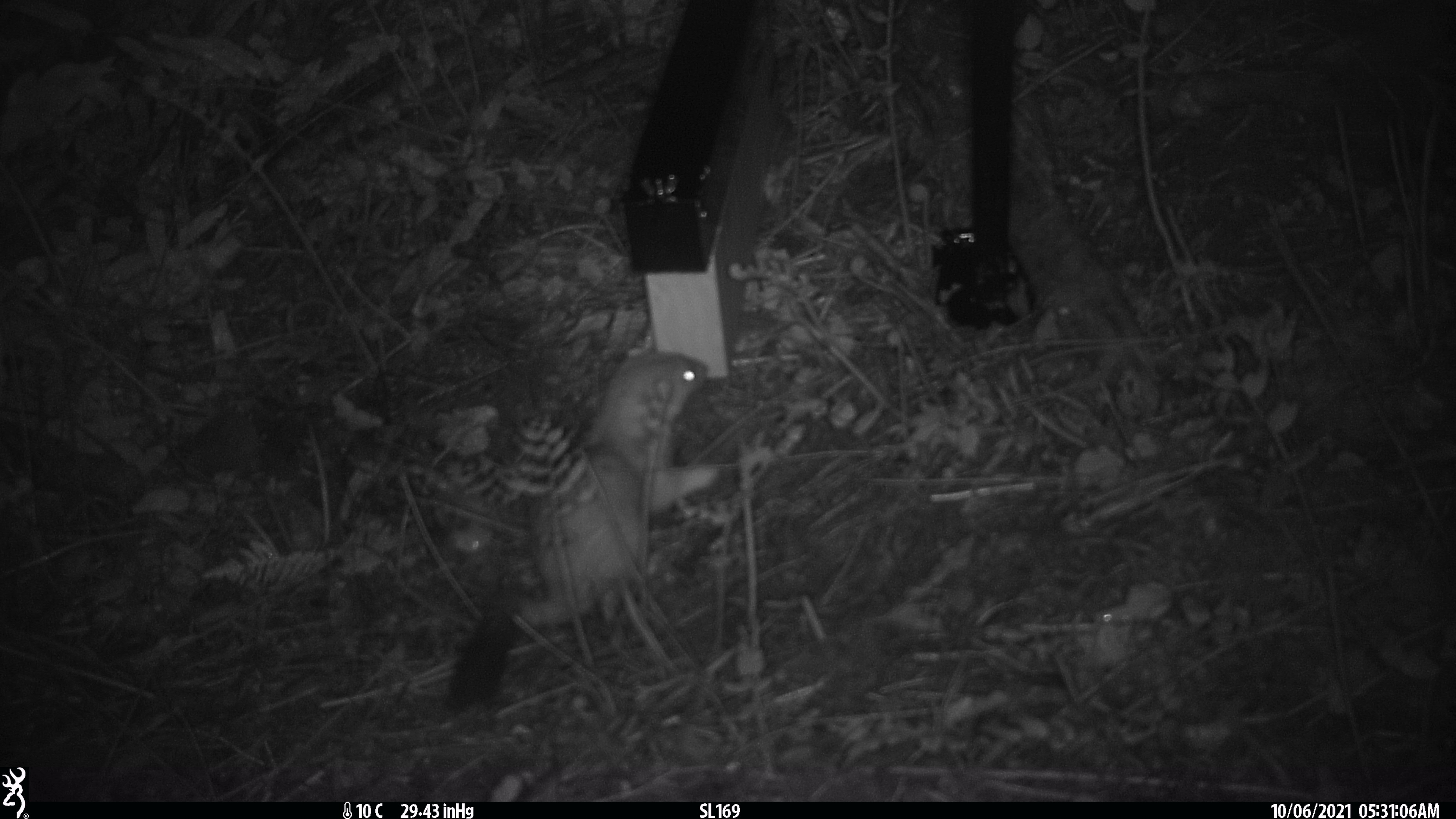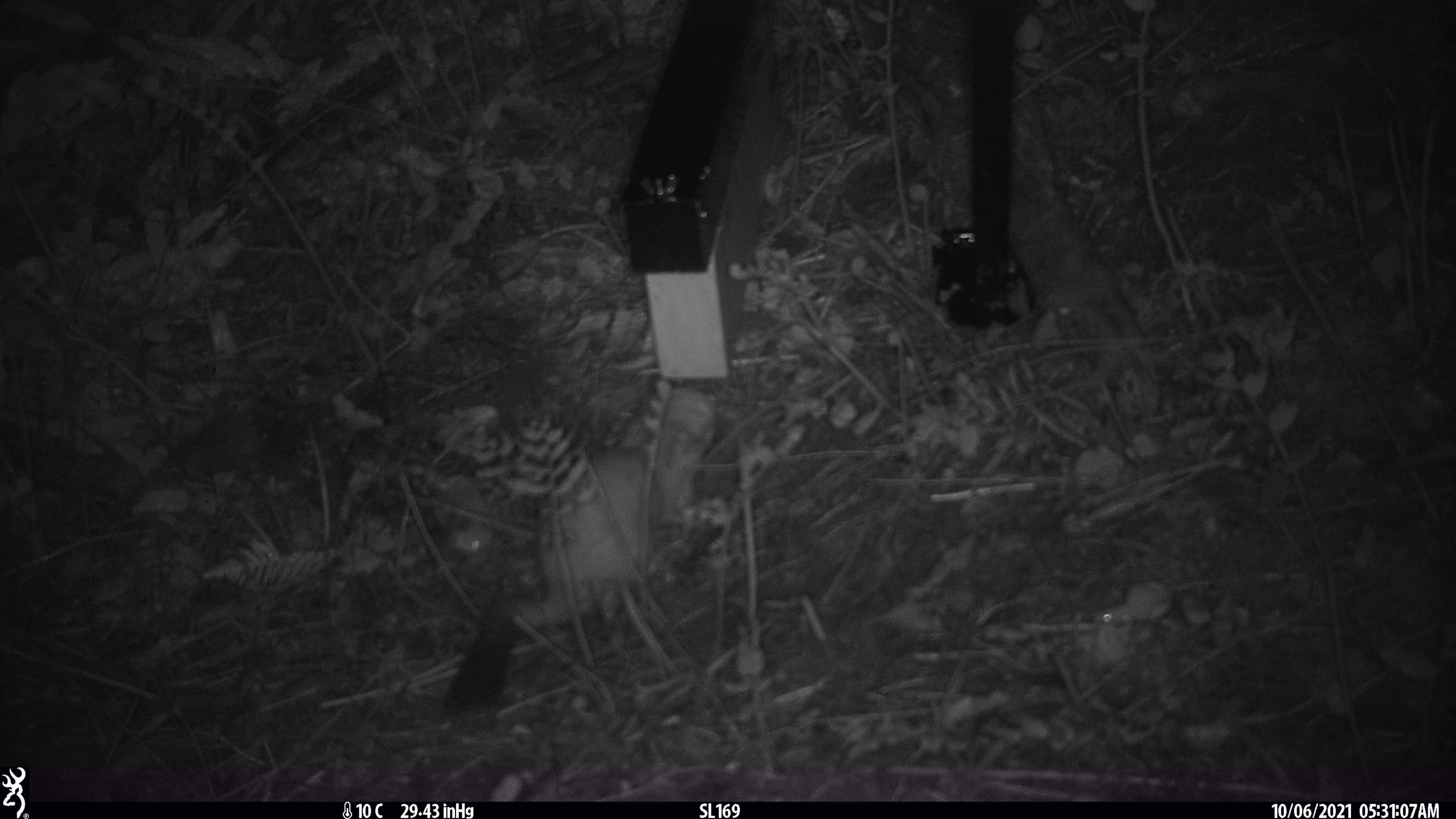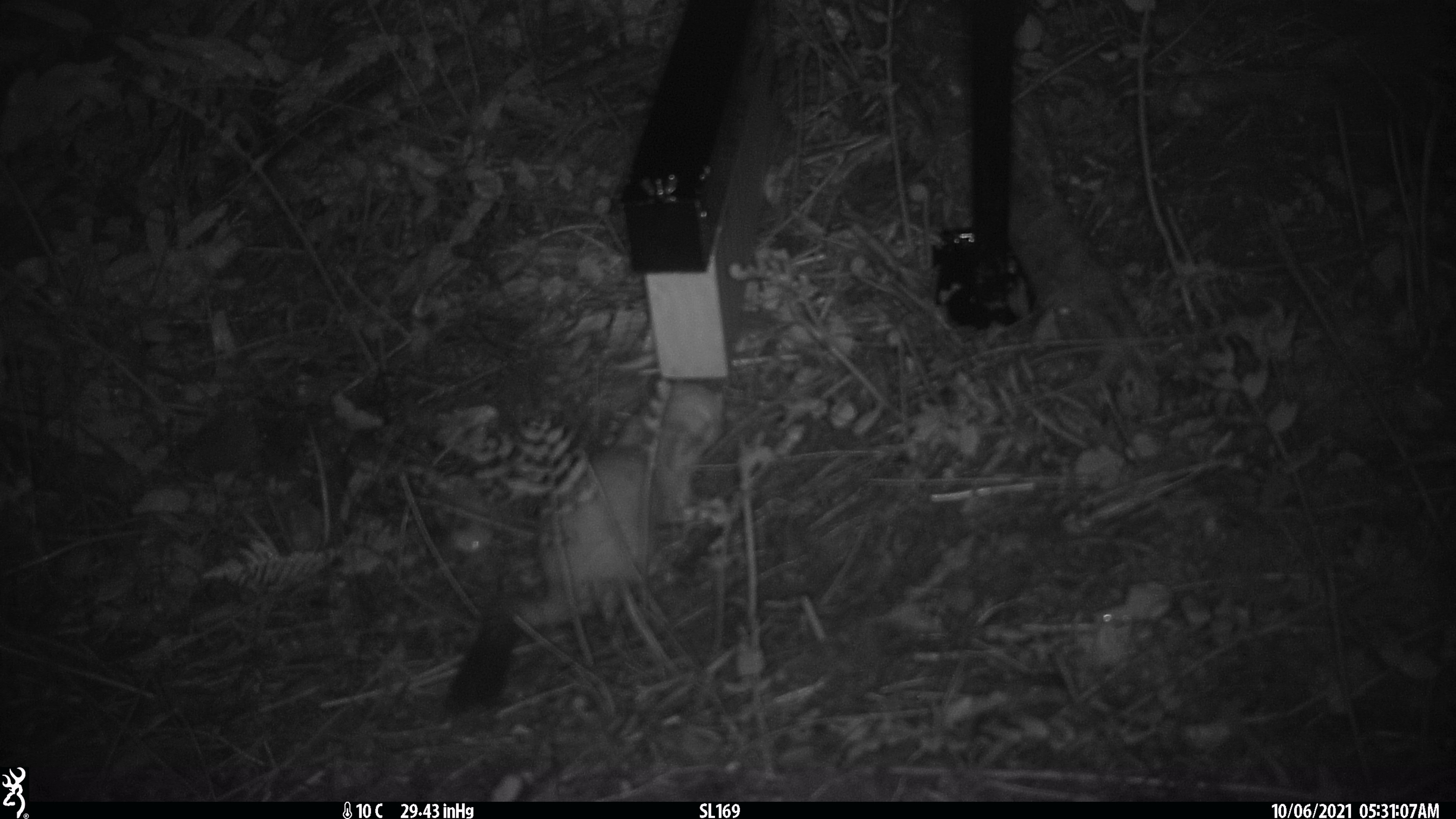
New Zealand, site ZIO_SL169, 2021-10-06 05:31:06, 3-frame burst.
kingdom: Animalia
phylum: Chordata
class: Mammalia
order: Carnivora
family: Mustelidae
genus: Mustela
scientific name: Mustela erminea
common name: stoat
Stoat (Mustela erminea).